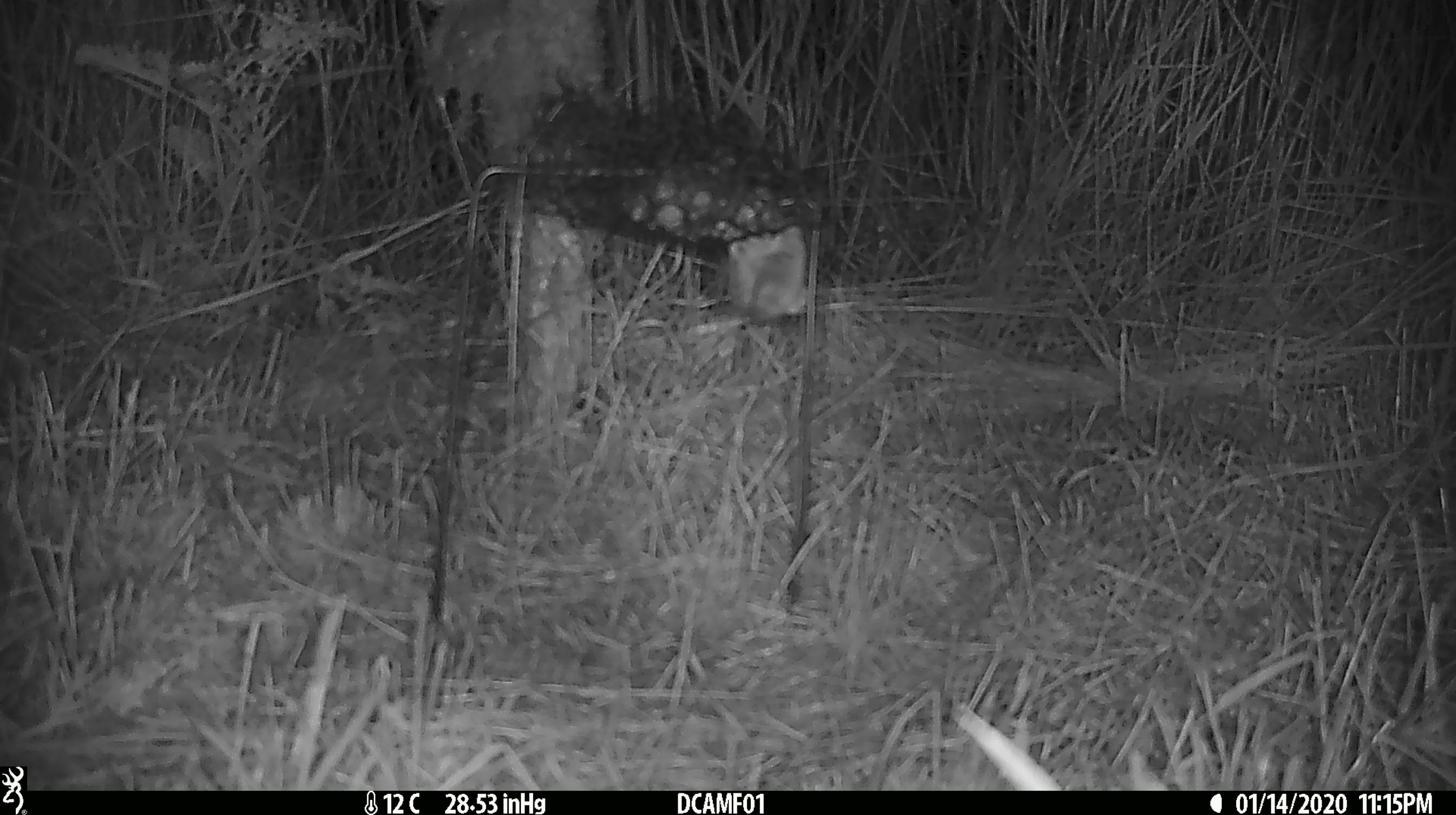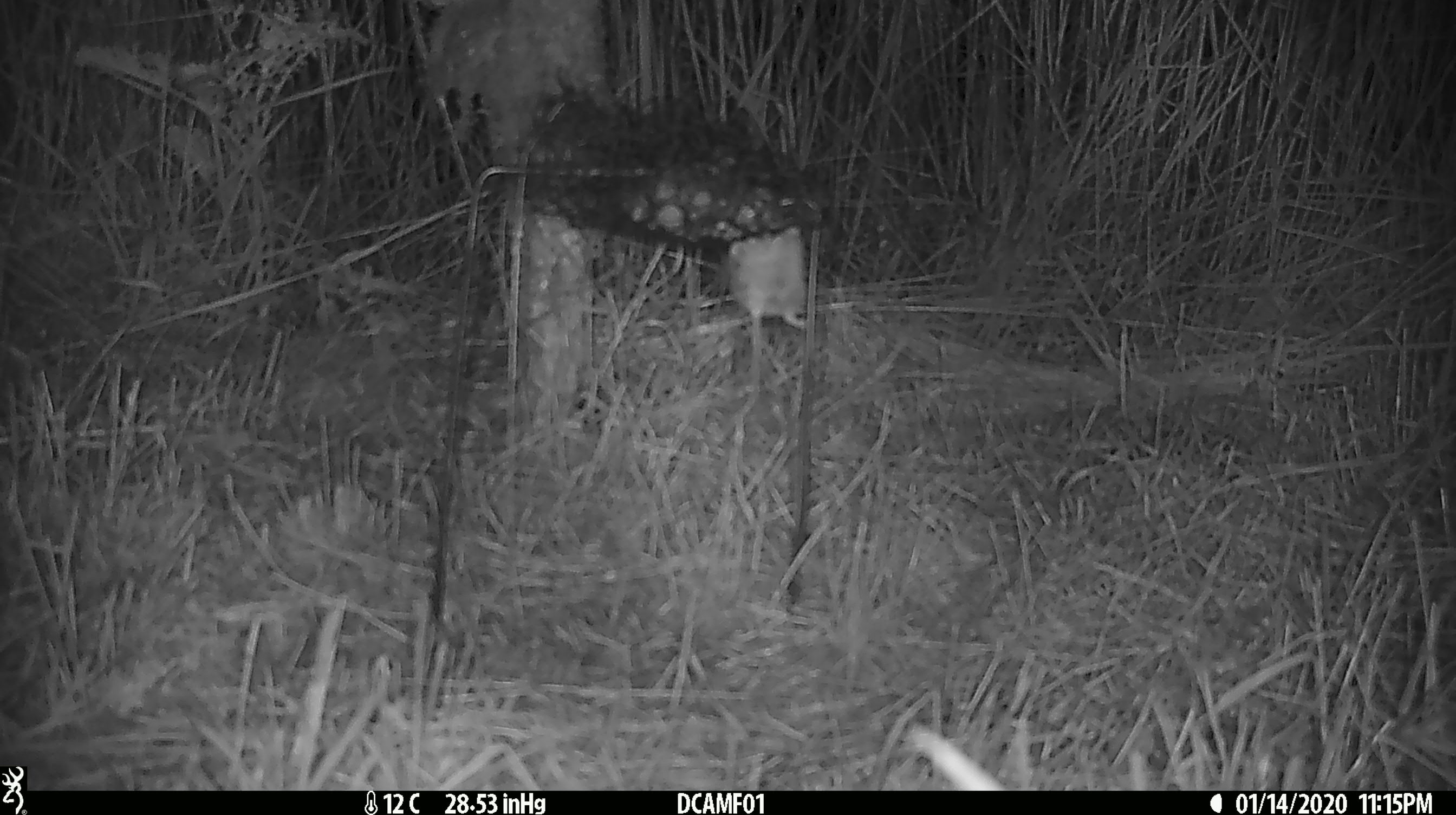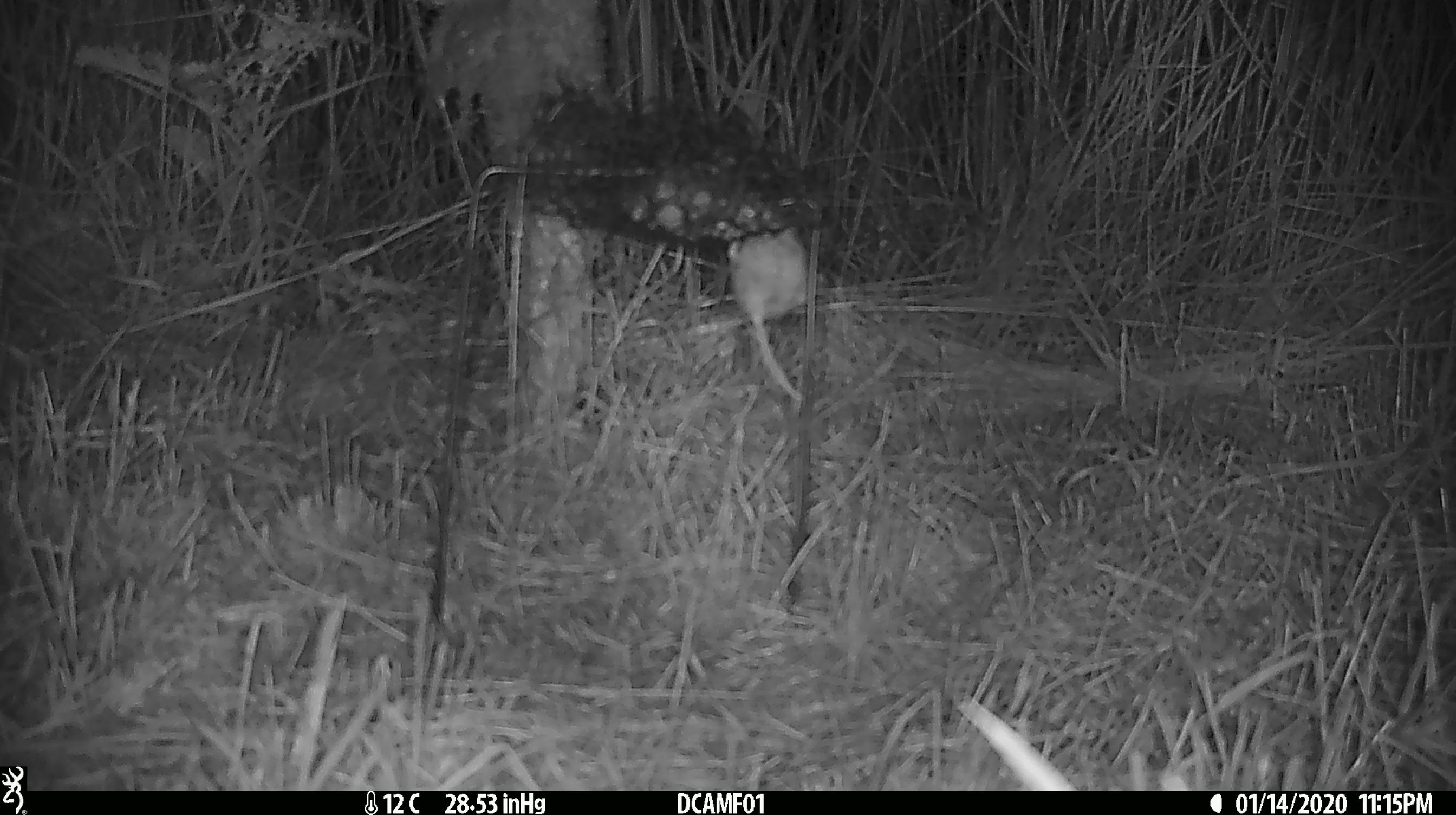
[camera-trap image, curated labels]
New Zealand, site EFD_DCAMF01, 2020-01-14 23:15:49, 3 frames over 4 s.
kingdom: Animalia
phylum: Chordata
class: Mammalia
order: Rodentia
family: Muridae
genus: Mus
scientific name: Mus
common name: mouse